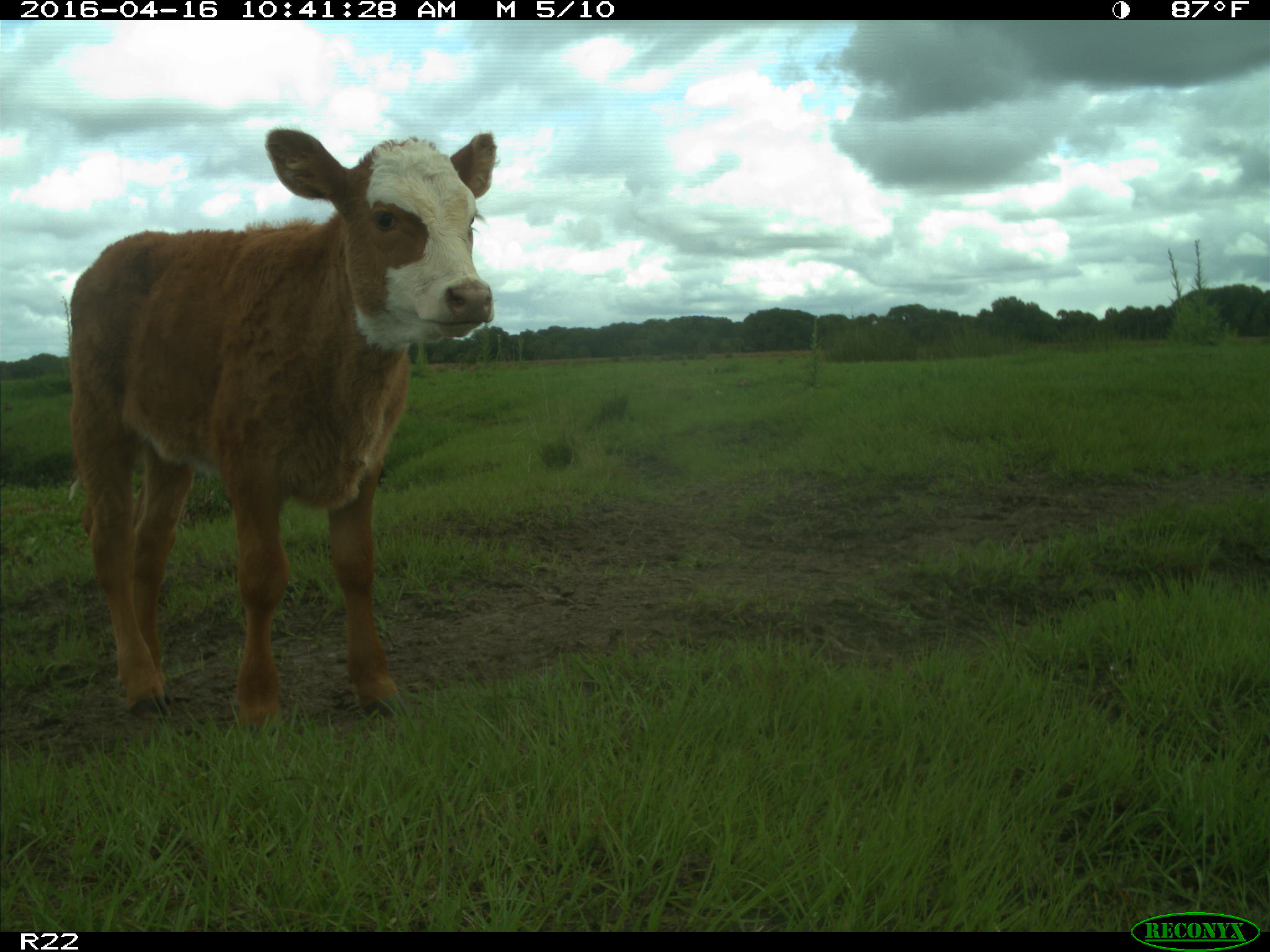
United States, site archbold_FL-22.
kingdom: Animalia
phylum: Chordata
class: Mammalia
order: Artiodactyla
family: Bovidae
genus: Bos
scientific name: Bos taurus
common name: domestic cow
Bos taurus (domestic cow).